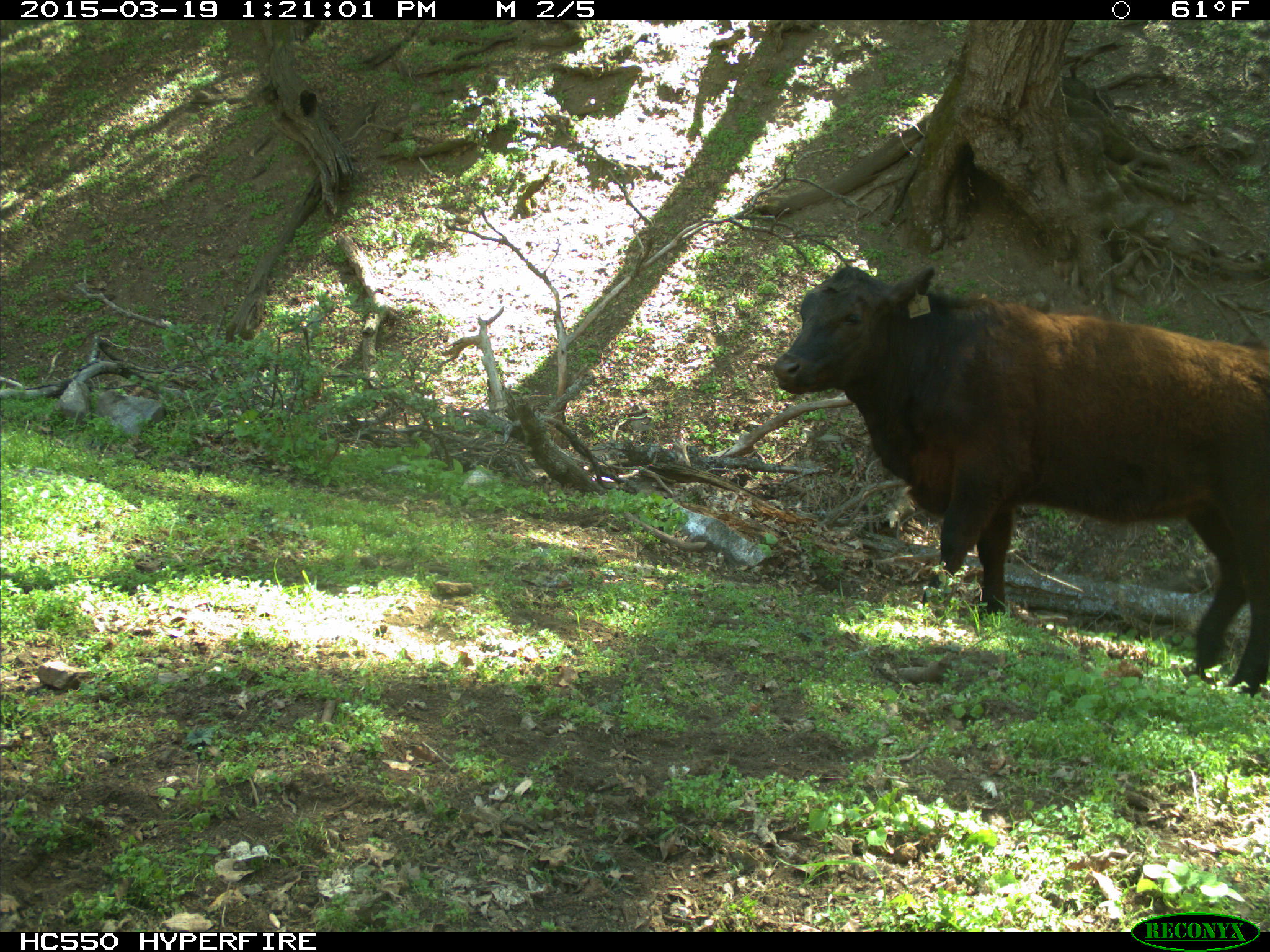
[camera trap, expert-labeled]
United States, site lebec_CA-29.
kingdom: Animalia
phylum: Chordata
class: Mammalia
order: Artiodactyla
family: Bovidae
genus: Bos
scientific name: Bos taurus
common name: domestic cow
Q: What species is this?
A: Bos taurus (domestic cow).